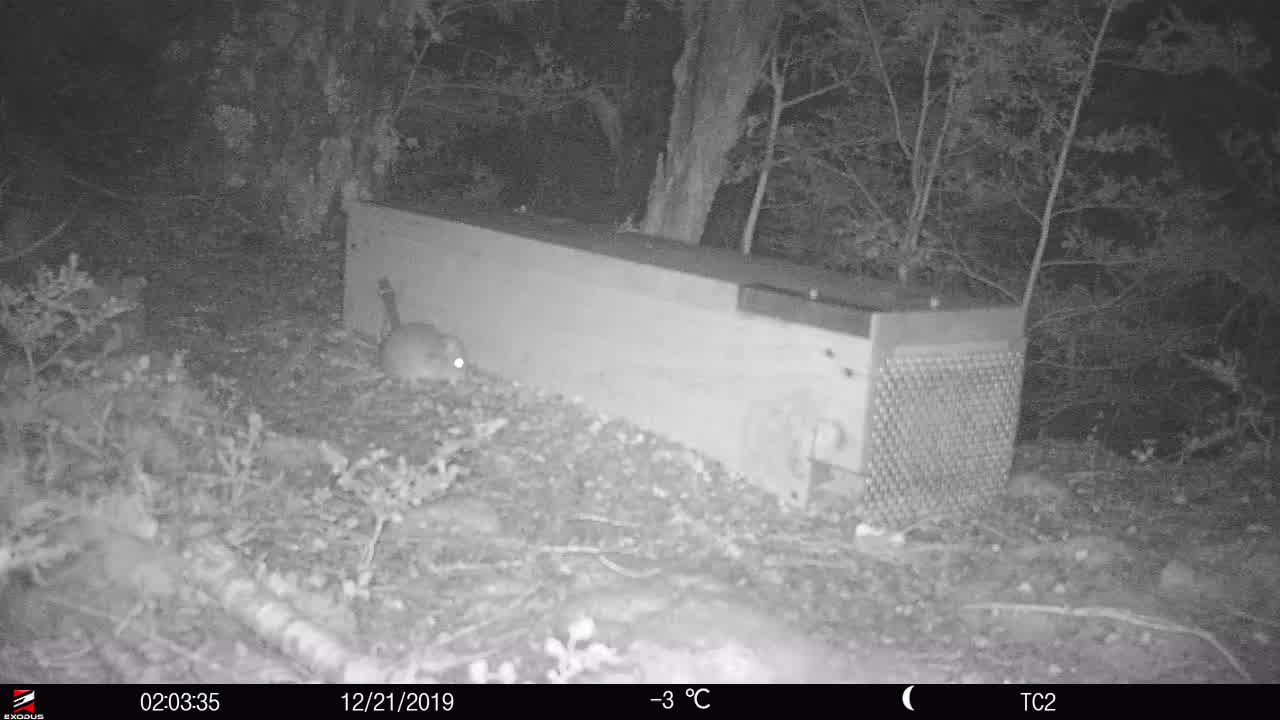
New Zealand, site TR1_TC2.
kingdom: Animalia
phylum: Chordata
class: Mammalia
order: Rodentia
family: Muridae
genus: Rattus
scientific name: Rattus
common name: rat